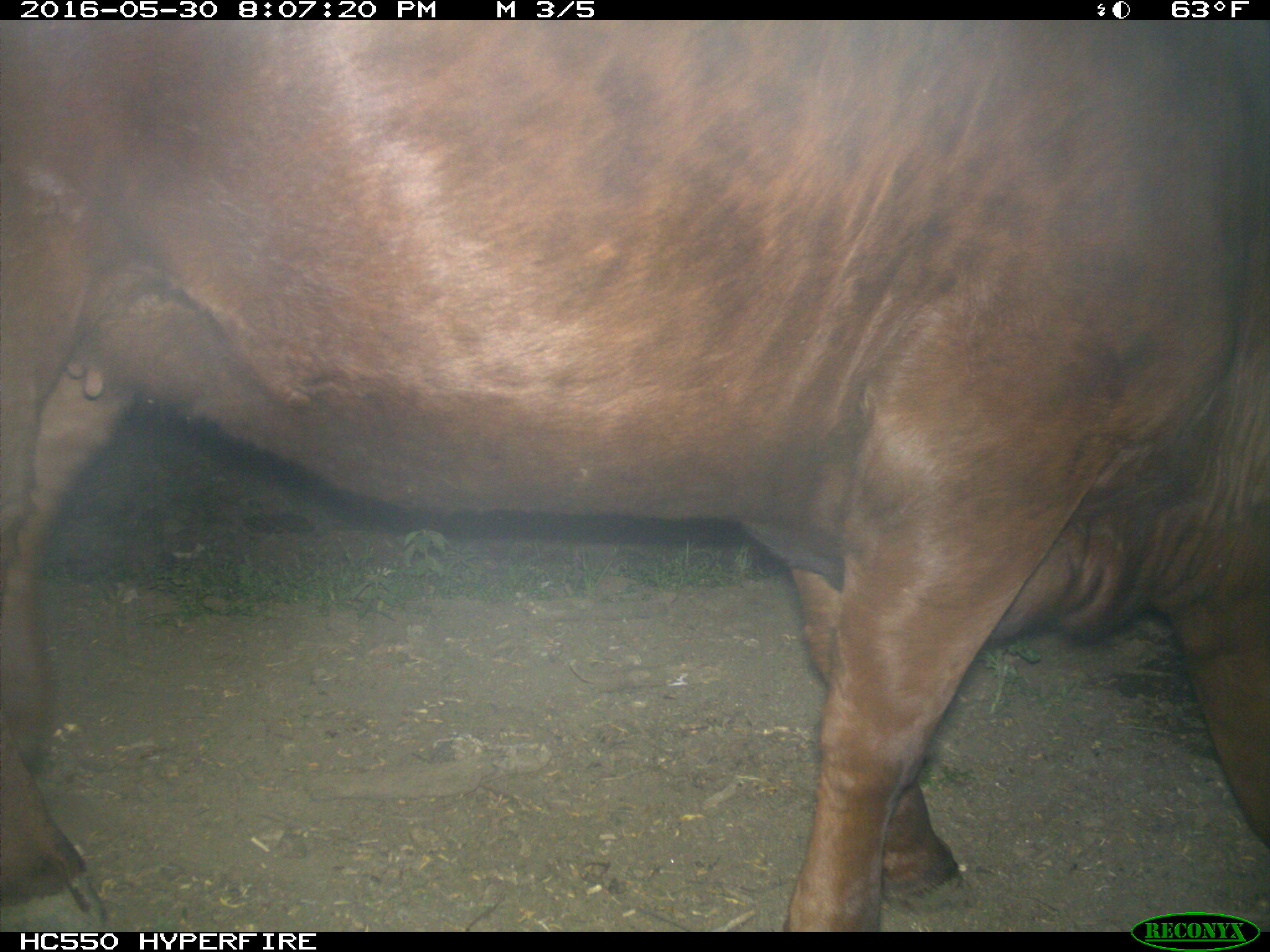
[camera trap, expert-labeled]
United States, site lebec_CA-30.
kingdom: Animalia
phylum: Chordata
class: Mammalia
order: Artiodactyla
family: Bovidae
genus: Bos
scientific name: Bos taurus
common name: domestic cow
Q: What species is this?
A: Bos taurus (domestic cow).